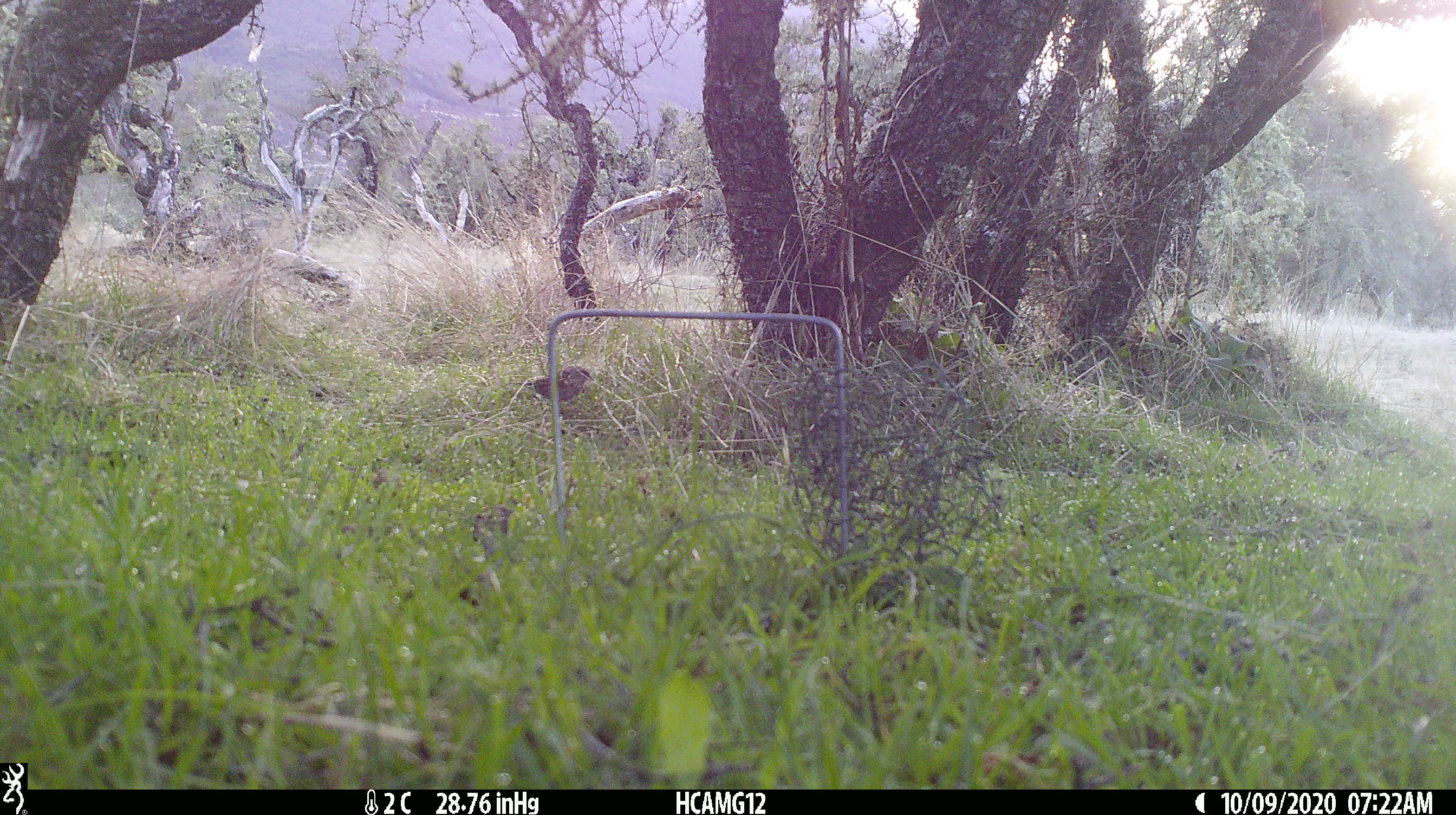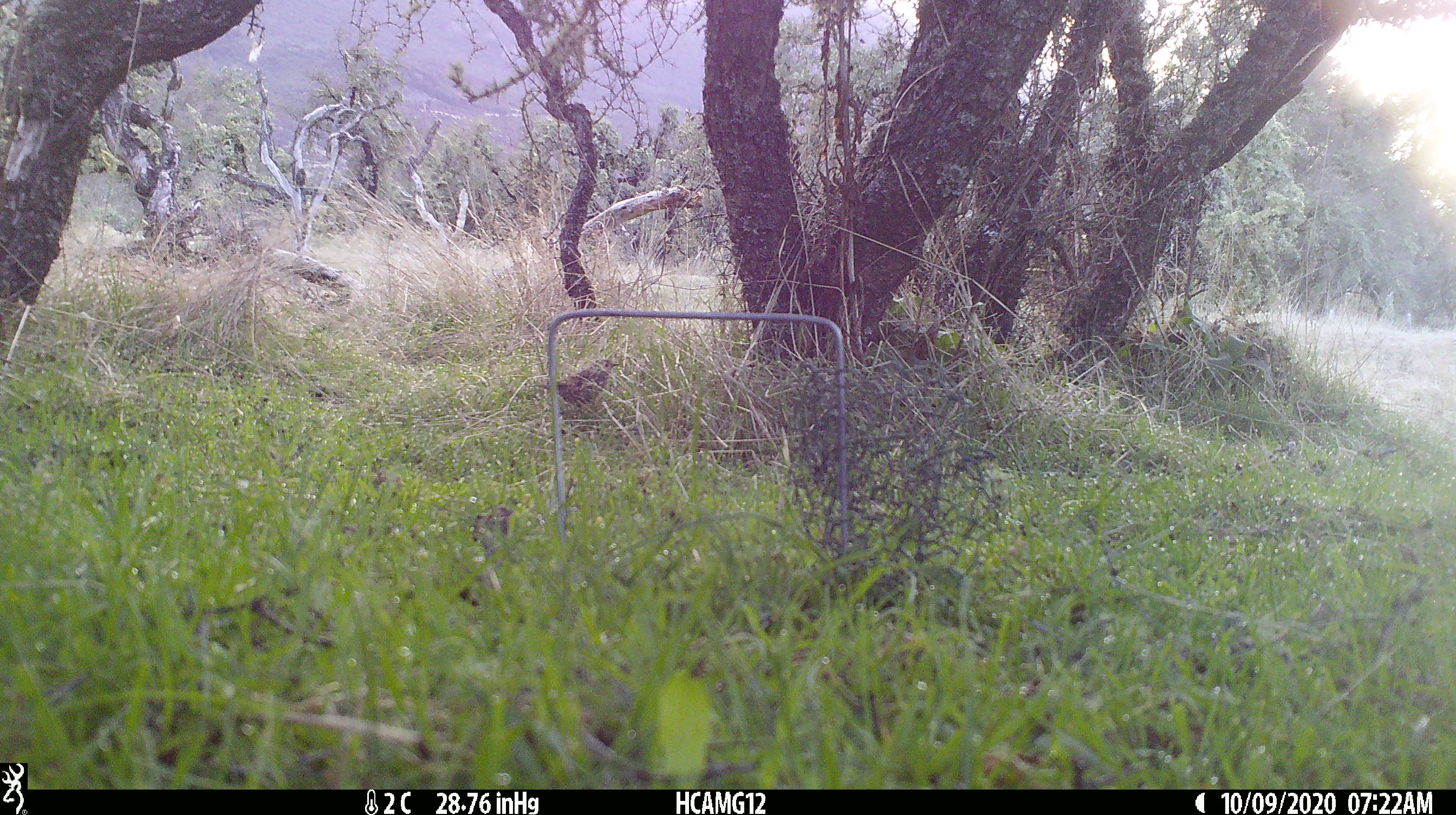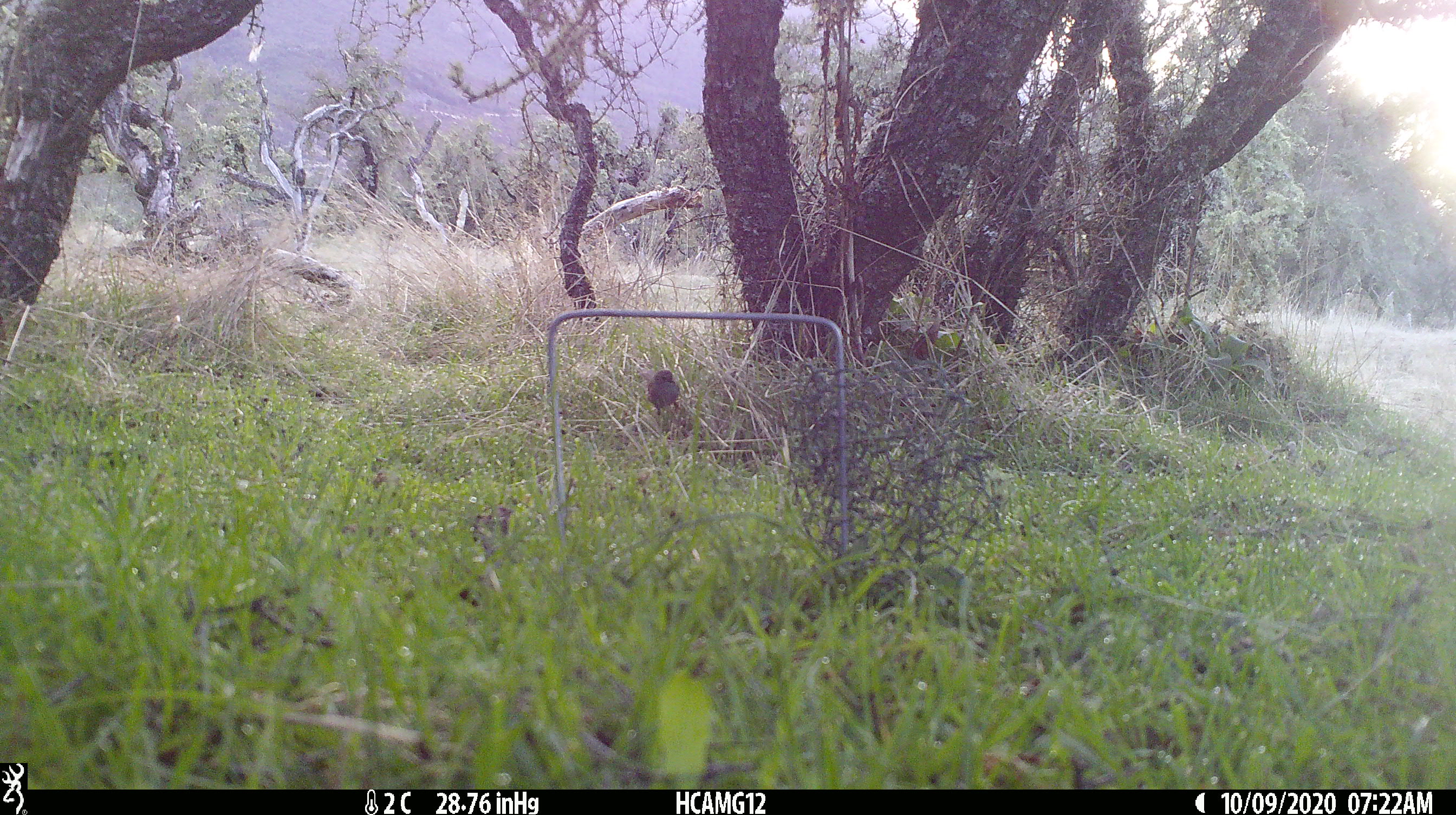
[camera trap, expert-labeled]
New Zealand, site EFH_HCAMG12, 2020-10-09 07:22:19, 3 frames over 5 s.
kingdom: Animalia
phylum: Chordata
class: Aves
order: Passeriformes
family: Prunellidae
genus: Prunella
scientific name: Prunella modularis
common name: dunnock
Dunnock (Prunella modularis).